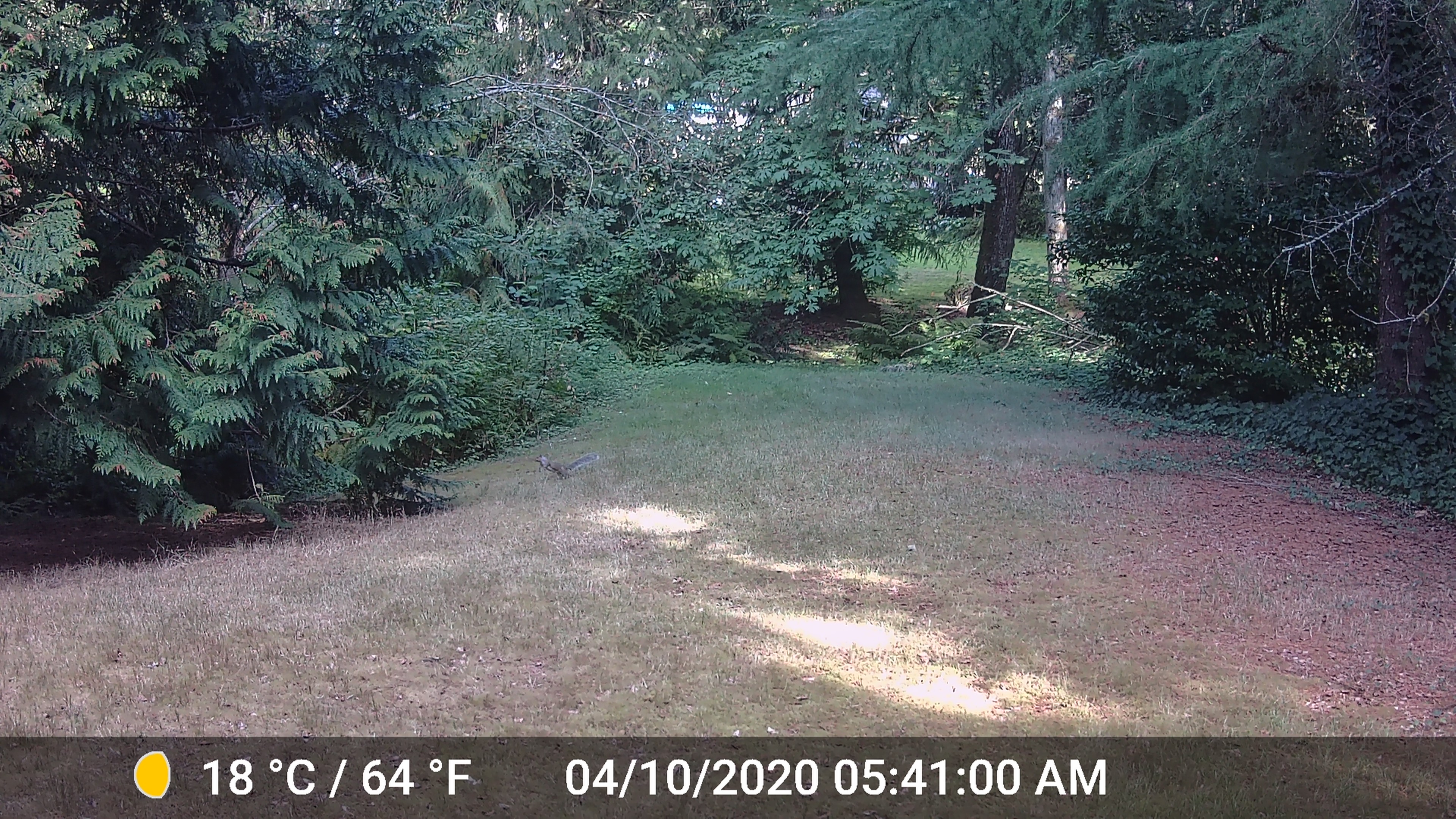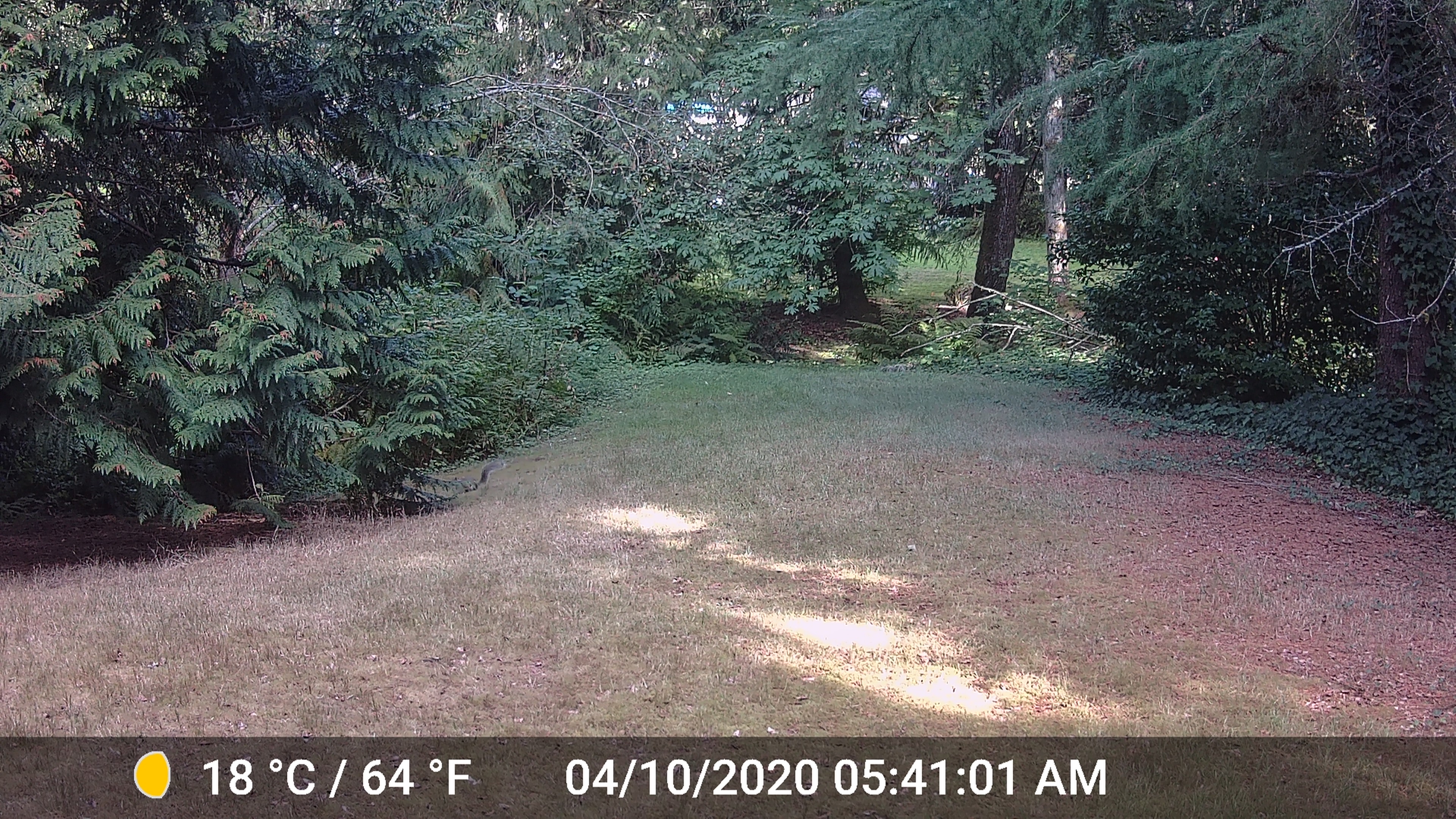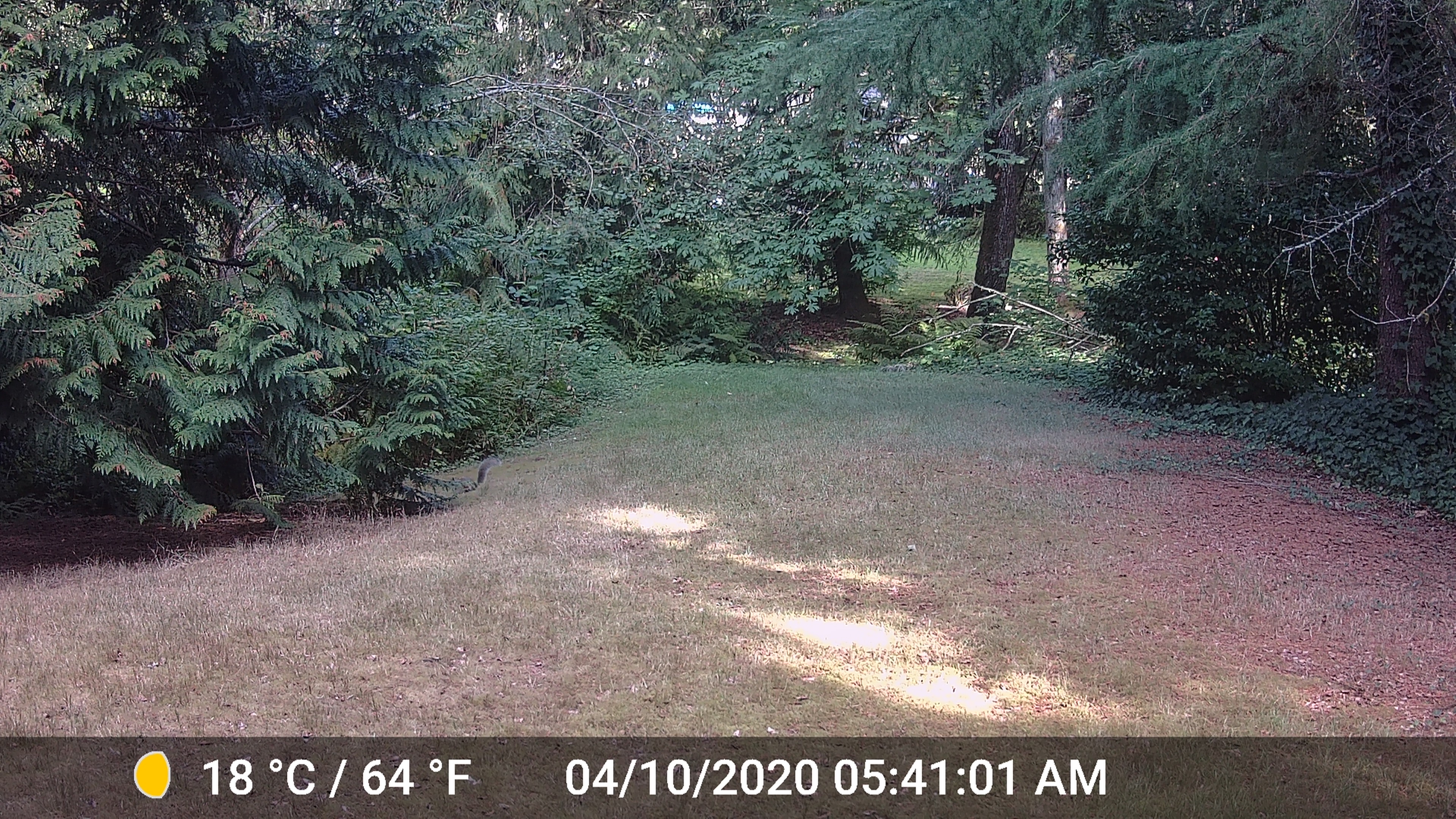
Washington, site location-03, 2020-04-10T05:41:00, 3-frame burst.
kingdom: Animalia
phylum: Chordata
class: Mammalia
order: Rodentia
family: Sciuridae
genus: Sciurus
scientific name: Sciurus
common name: squirrel